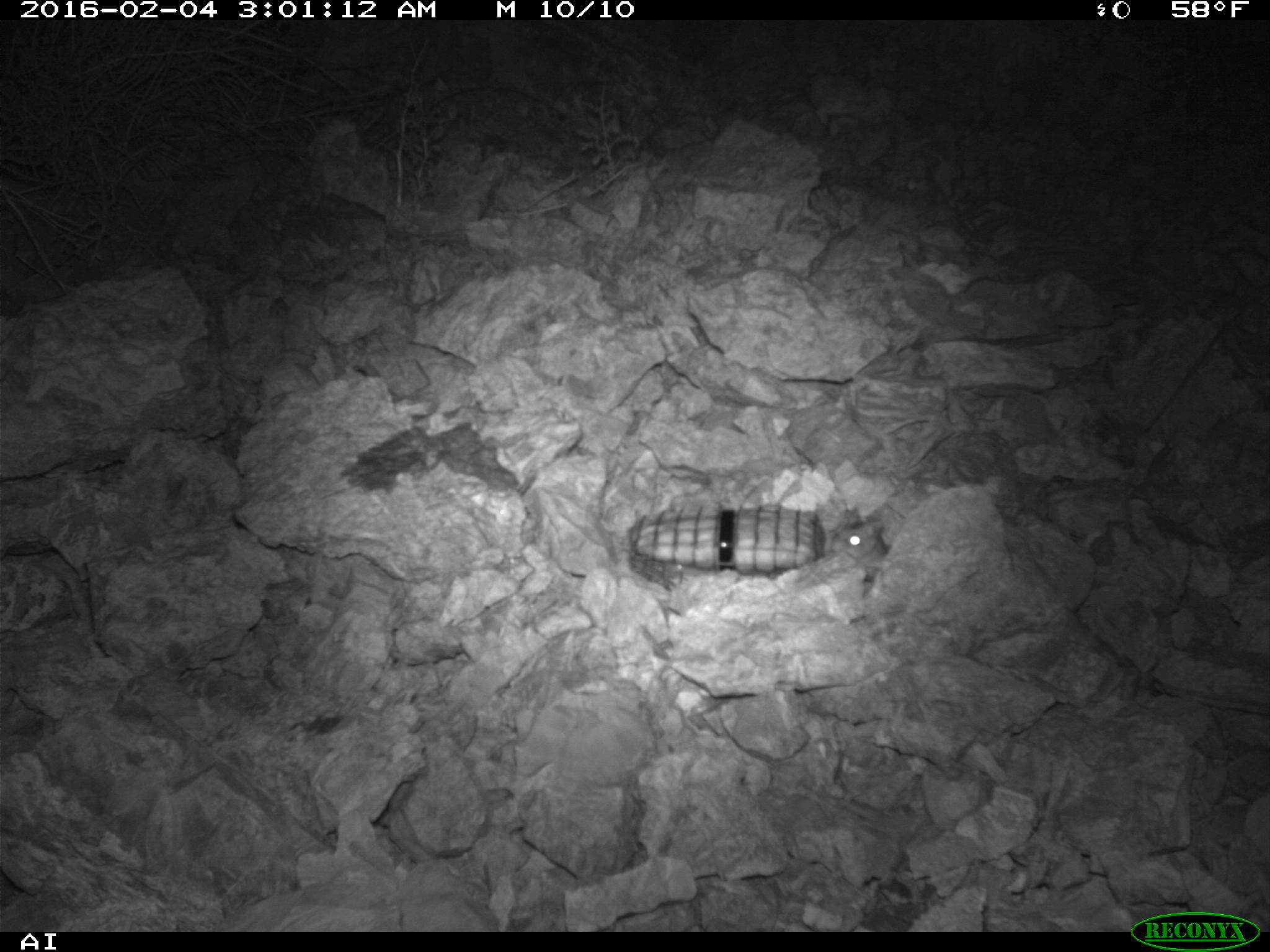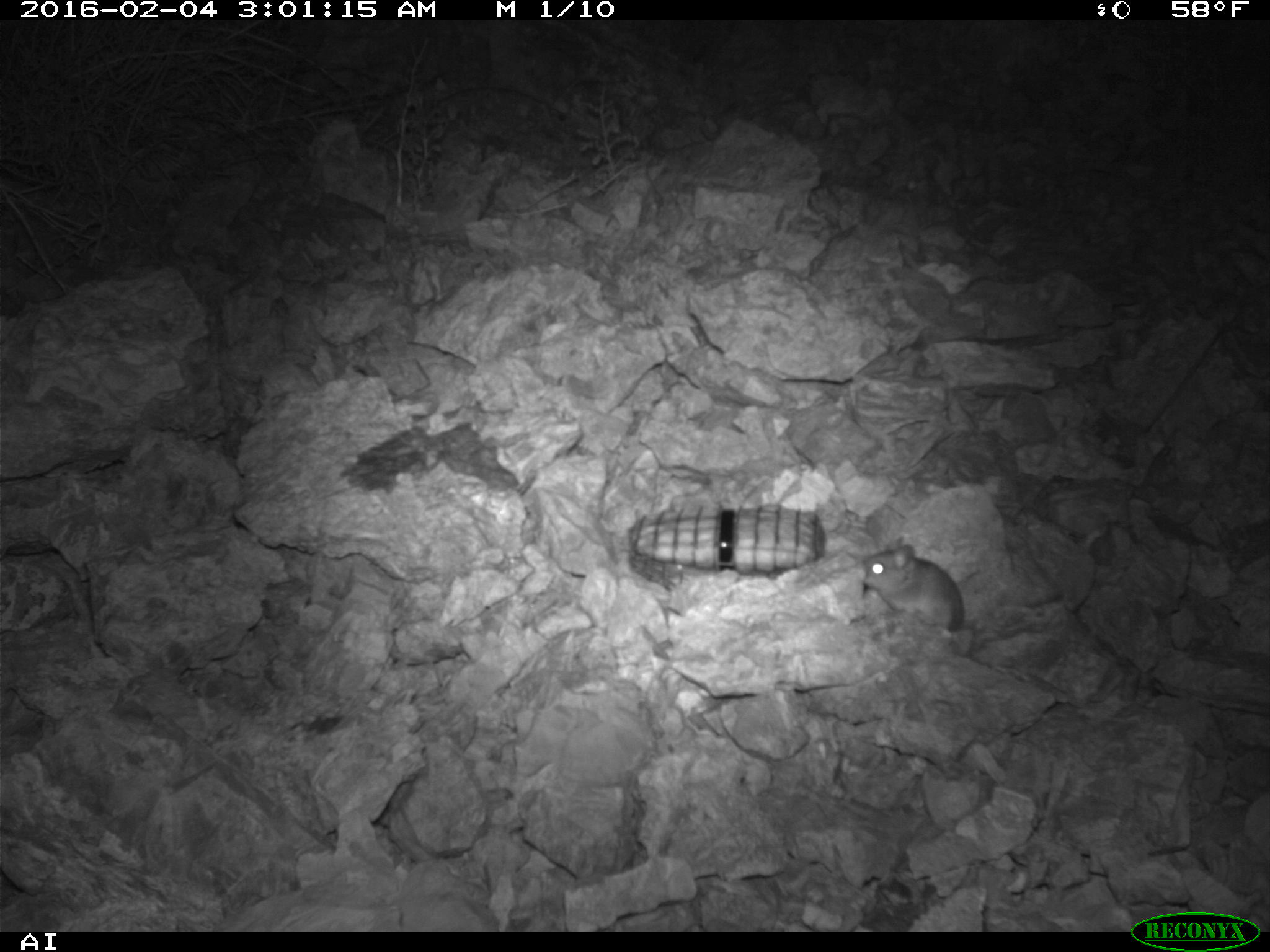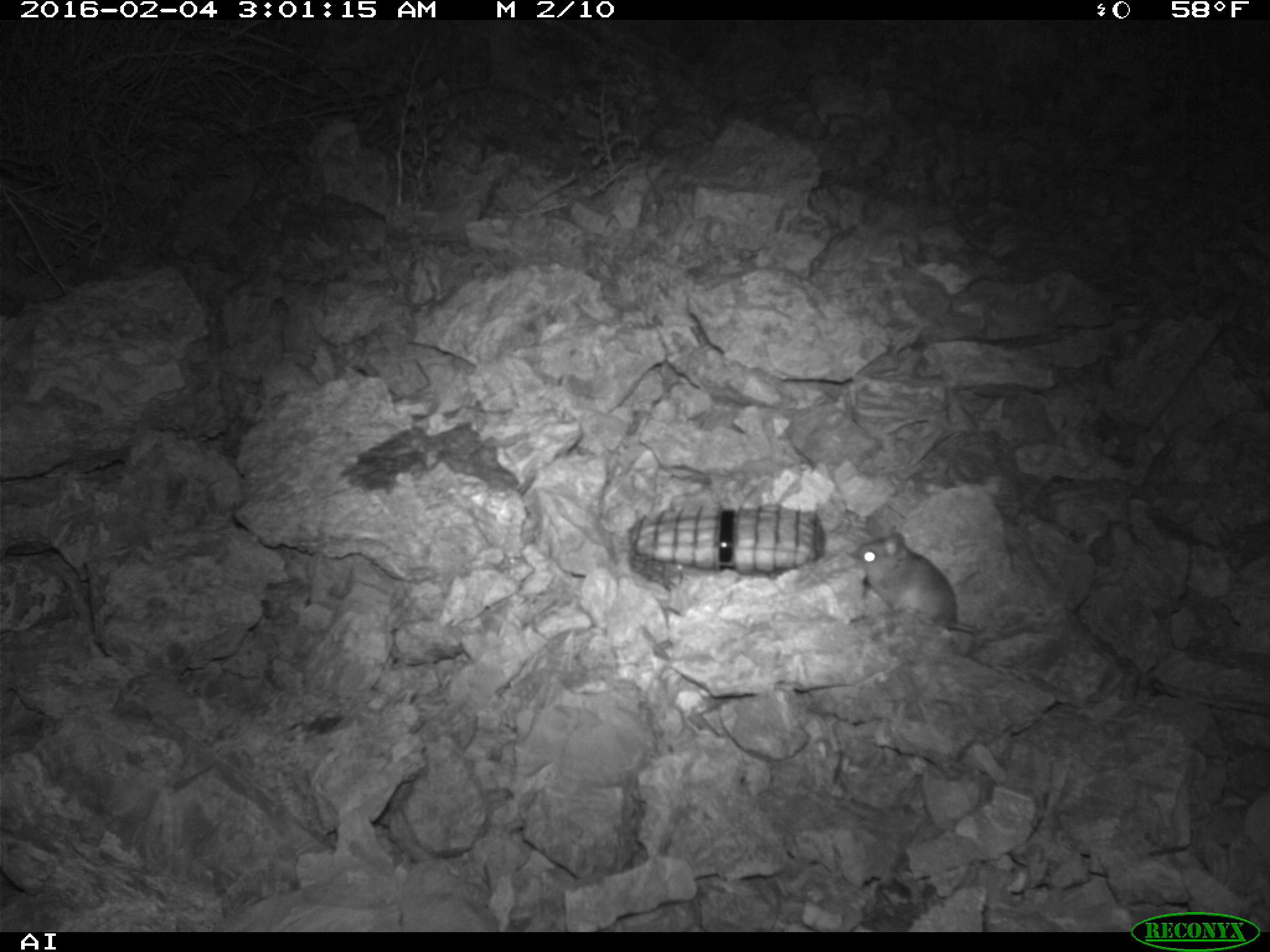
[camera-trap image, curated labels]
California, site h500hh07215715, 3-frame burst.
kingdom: Animalia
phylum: Chordata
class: Mammalia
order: Rodentia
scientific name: Rodentia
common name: rodent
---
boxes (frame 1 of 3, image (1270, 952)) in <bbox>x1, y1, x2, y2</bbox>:
rodent: <bbox>830, 520, 894, 583</bbox>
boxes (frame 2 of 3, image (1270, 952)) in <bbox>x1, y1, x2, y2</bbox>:
rodent: <bbox>856, 535, 964, 633</bbox>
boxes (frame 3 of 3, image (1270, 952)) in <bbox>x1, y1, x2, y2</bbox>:
rodent: <bbox>847, 532, 1026, 640</bbox>